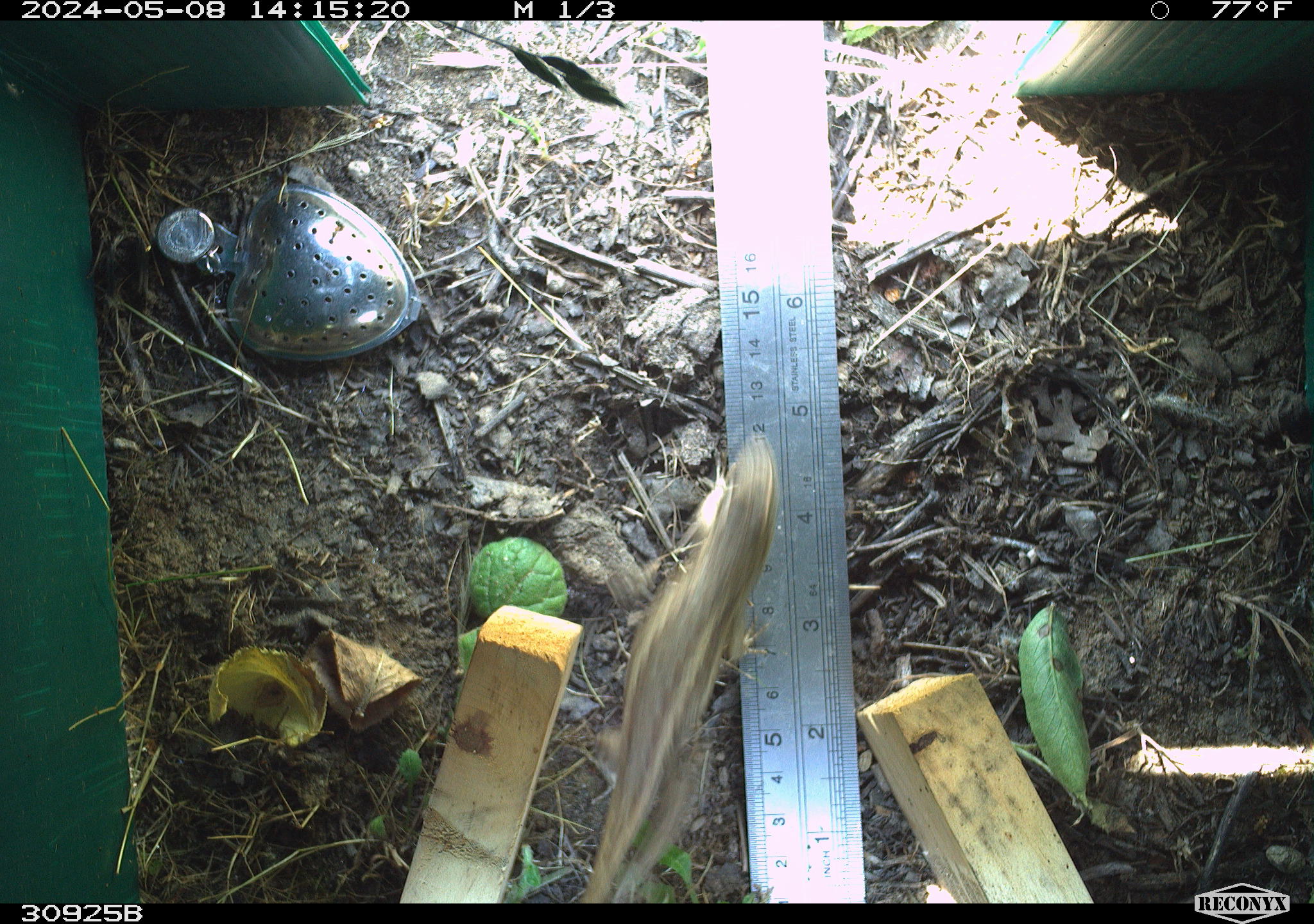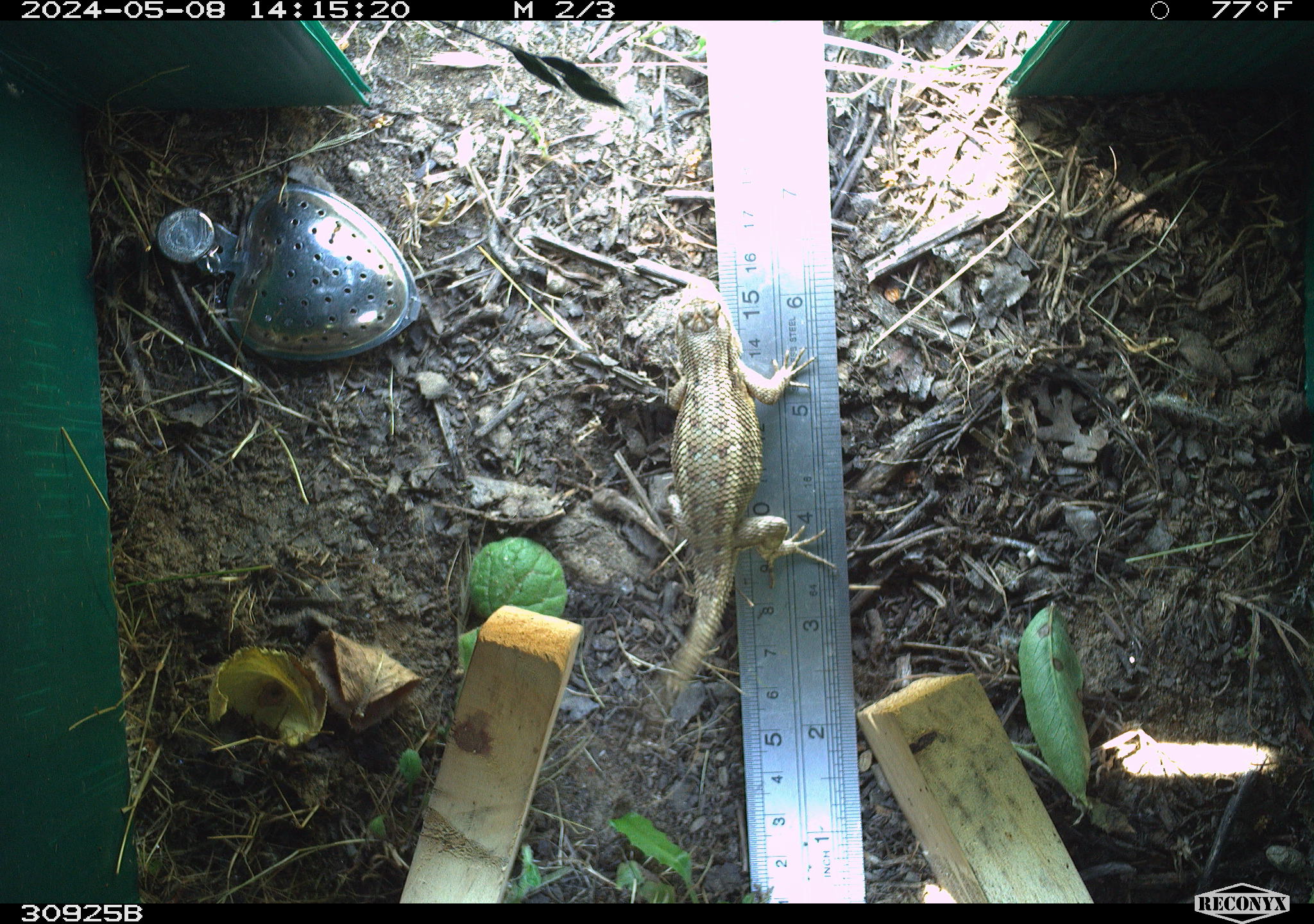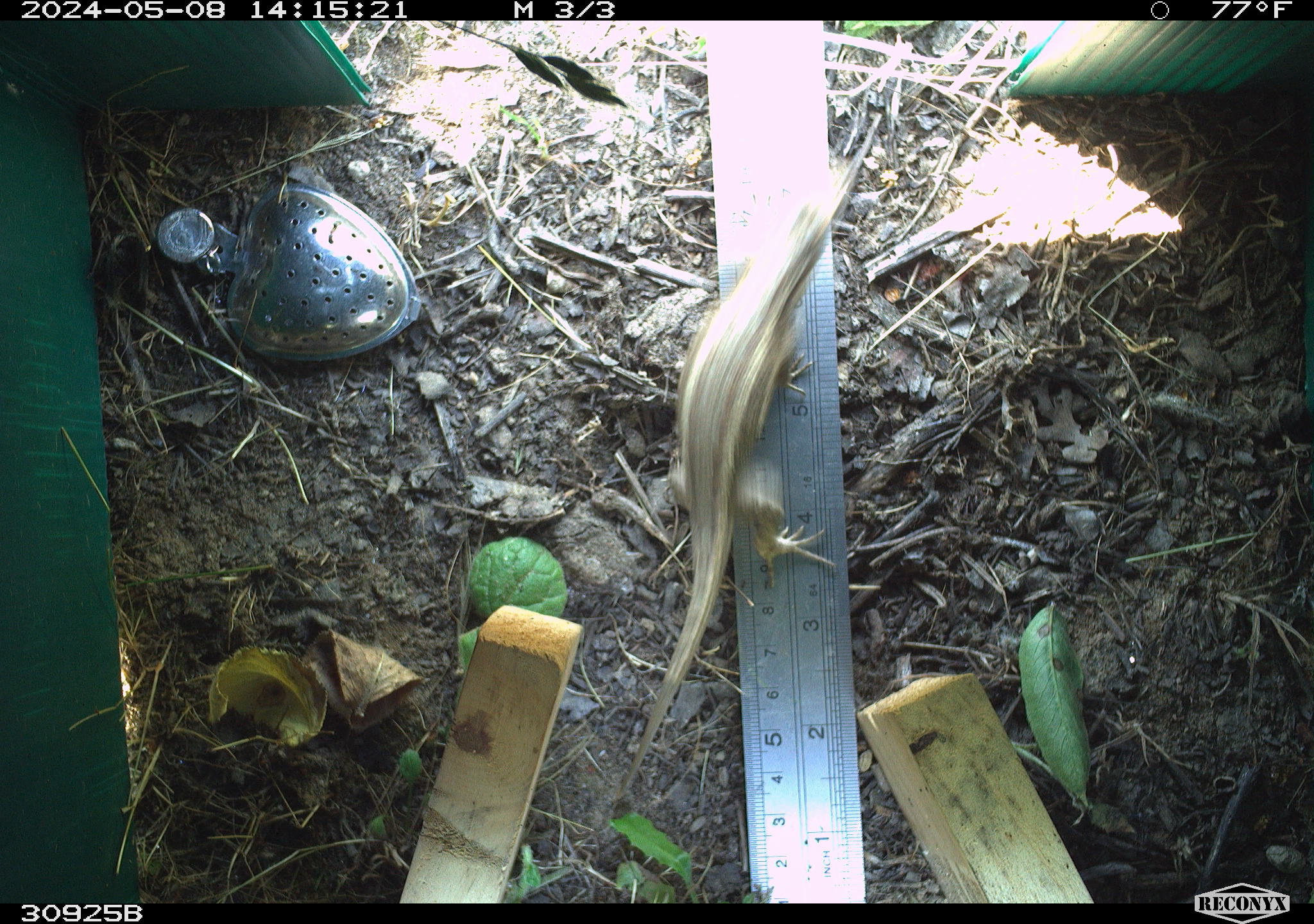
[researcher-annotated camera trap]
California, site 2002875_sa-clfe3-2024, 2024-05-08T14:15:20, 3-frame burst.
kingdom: Animalia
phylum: Chordata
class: Reptilia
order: Squamata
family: Phrynosomatidae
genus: Sceloporus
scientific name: Sceloporus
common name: spiny lizards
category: sceloporus species